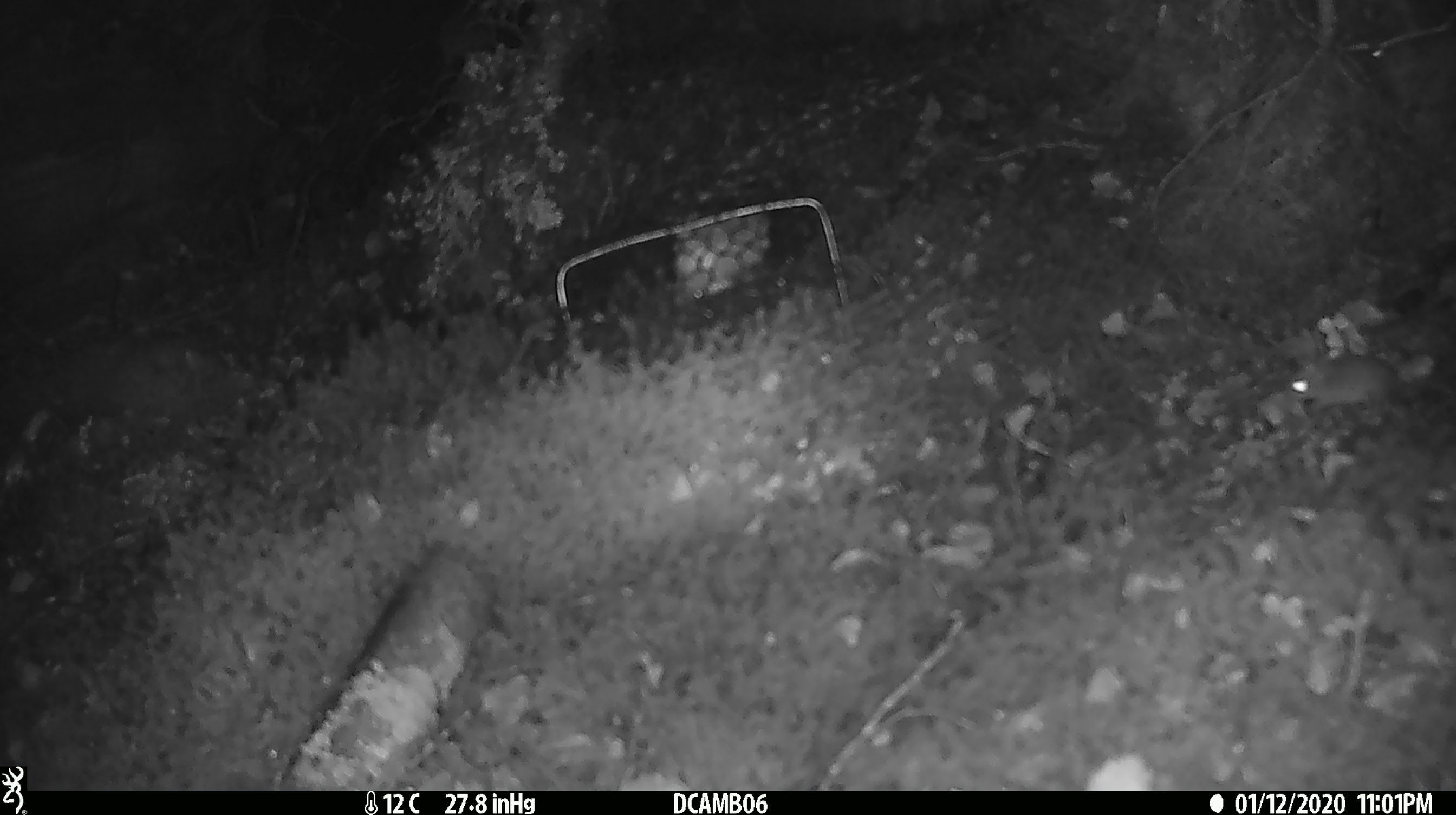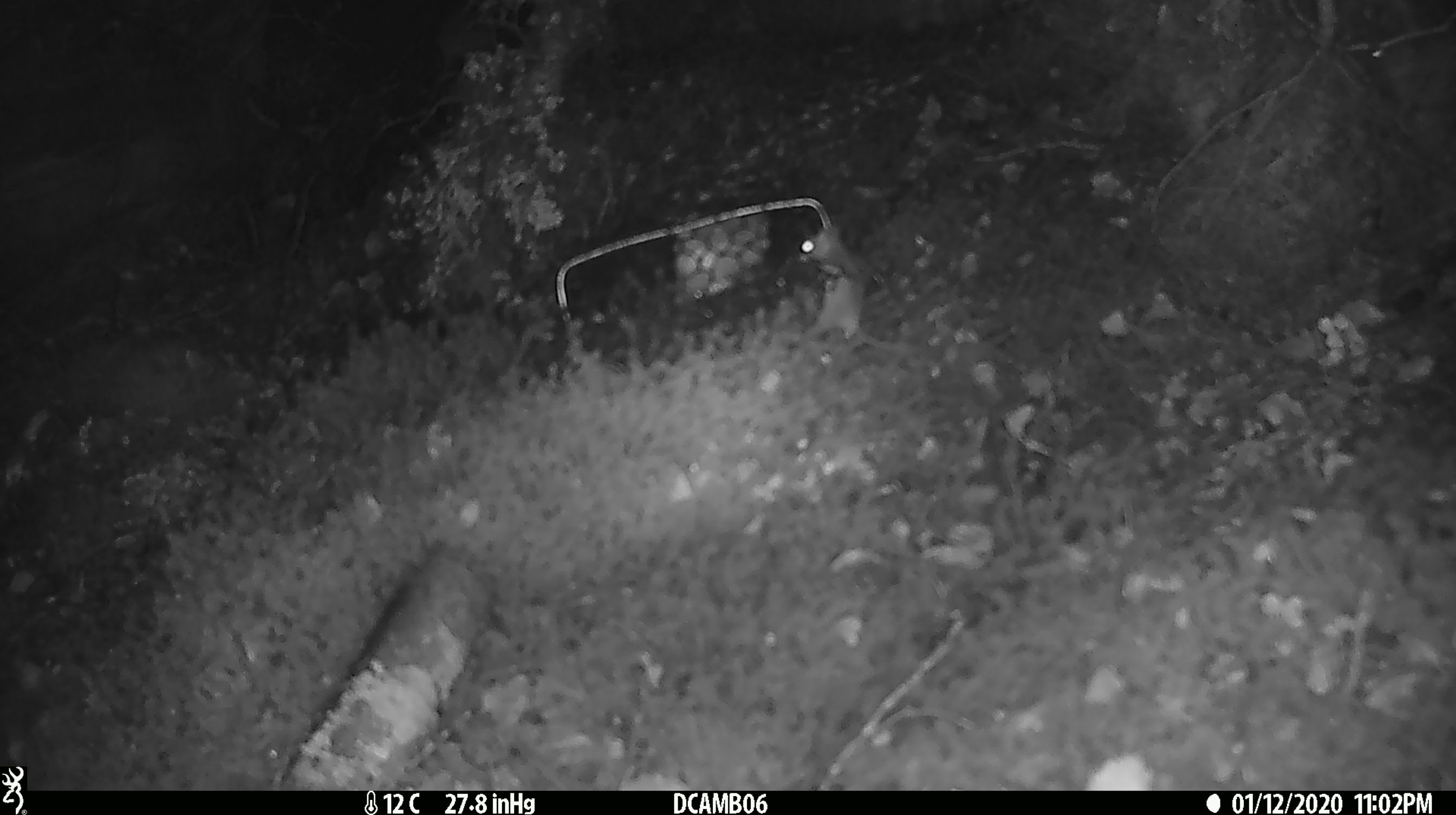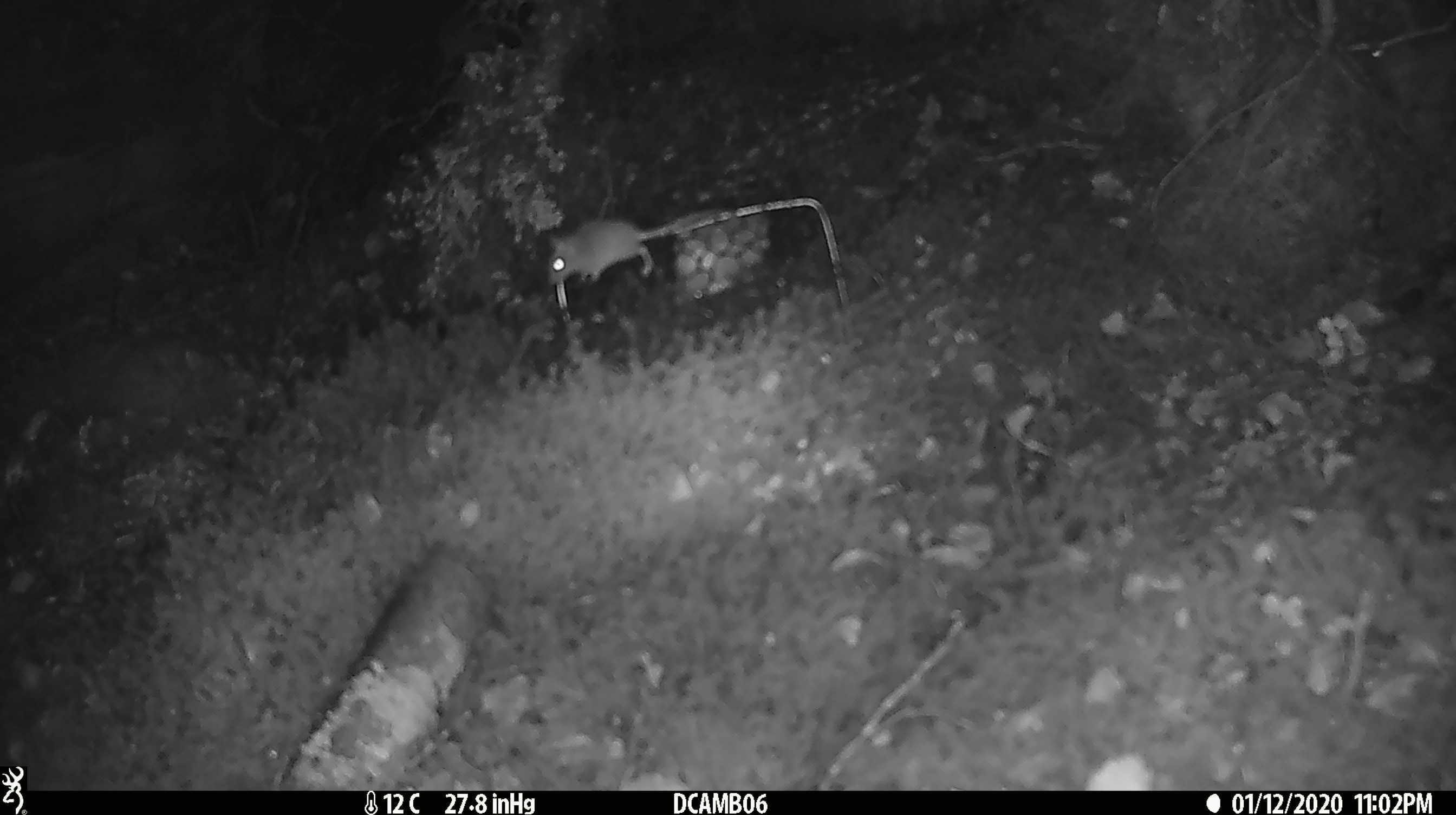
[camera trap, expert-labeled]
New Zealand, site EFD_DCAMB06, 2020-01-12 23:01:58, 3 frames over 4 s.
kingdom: Animalia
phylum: Chordata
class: Mammalia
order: Rodentia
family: Muridae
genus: Mus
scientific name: Mus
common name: mouse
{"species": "mouse (Mus)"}